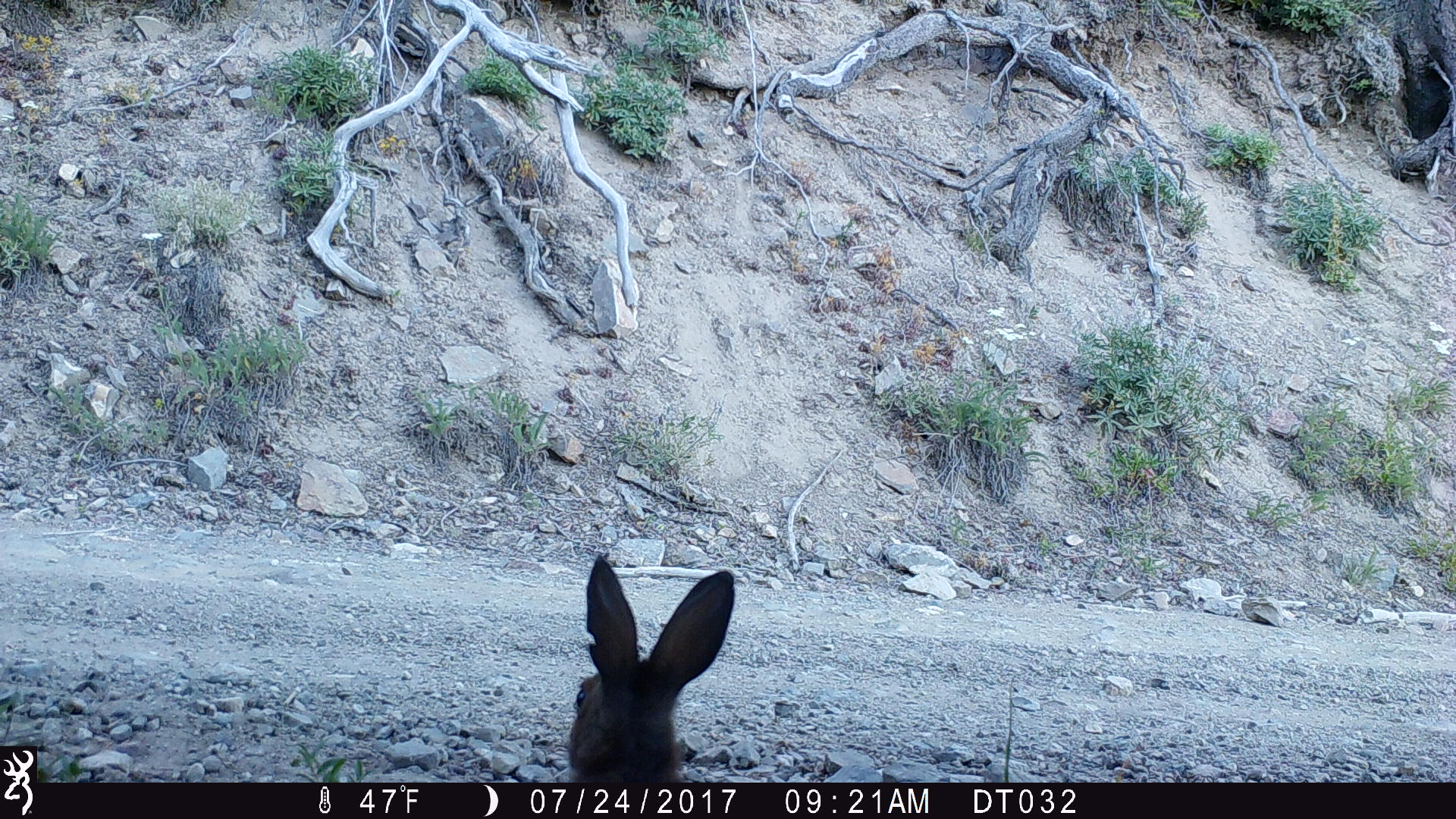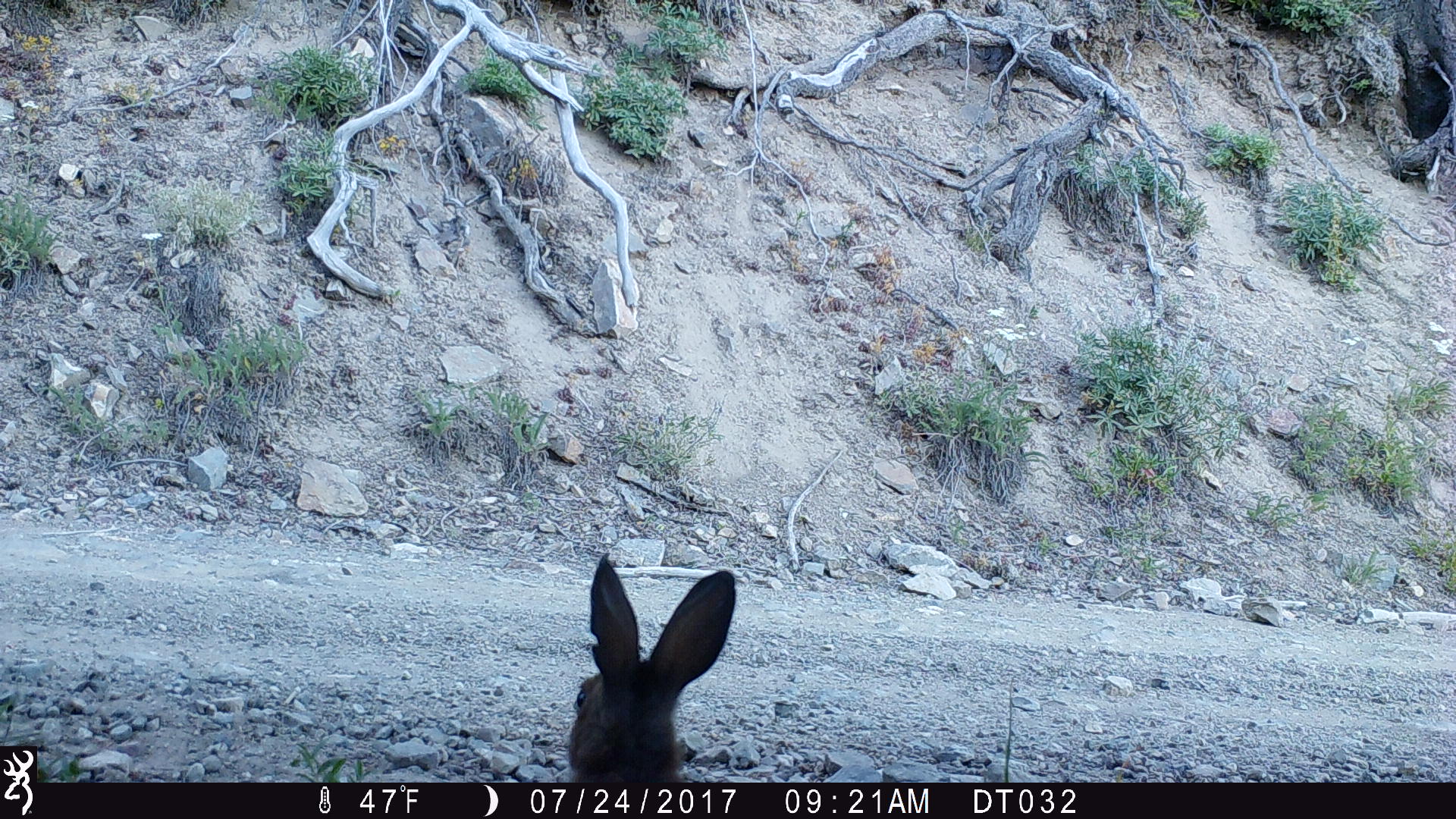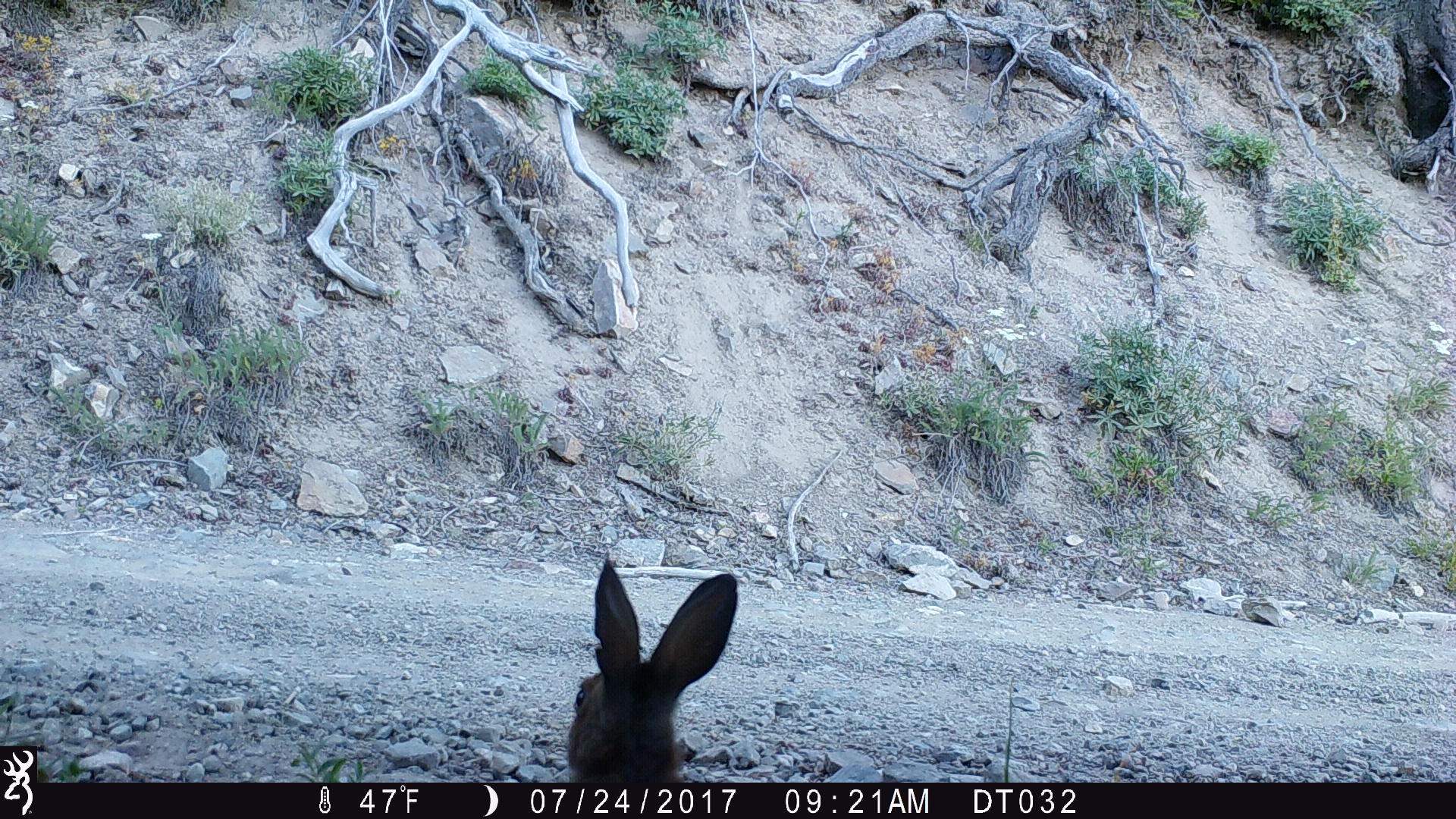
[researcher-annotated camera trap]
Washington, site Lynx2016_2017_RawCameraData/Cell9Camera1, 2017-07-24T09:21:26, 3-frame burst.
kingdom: Animalia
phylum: Chordata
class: Mammalia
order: Lagomorpha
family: Leporidae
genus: Lepus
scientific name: Lepus americanus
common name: snowshoe hare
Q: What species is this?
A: Lepus americanus (snowshoe hare).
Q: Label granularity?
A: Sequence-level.